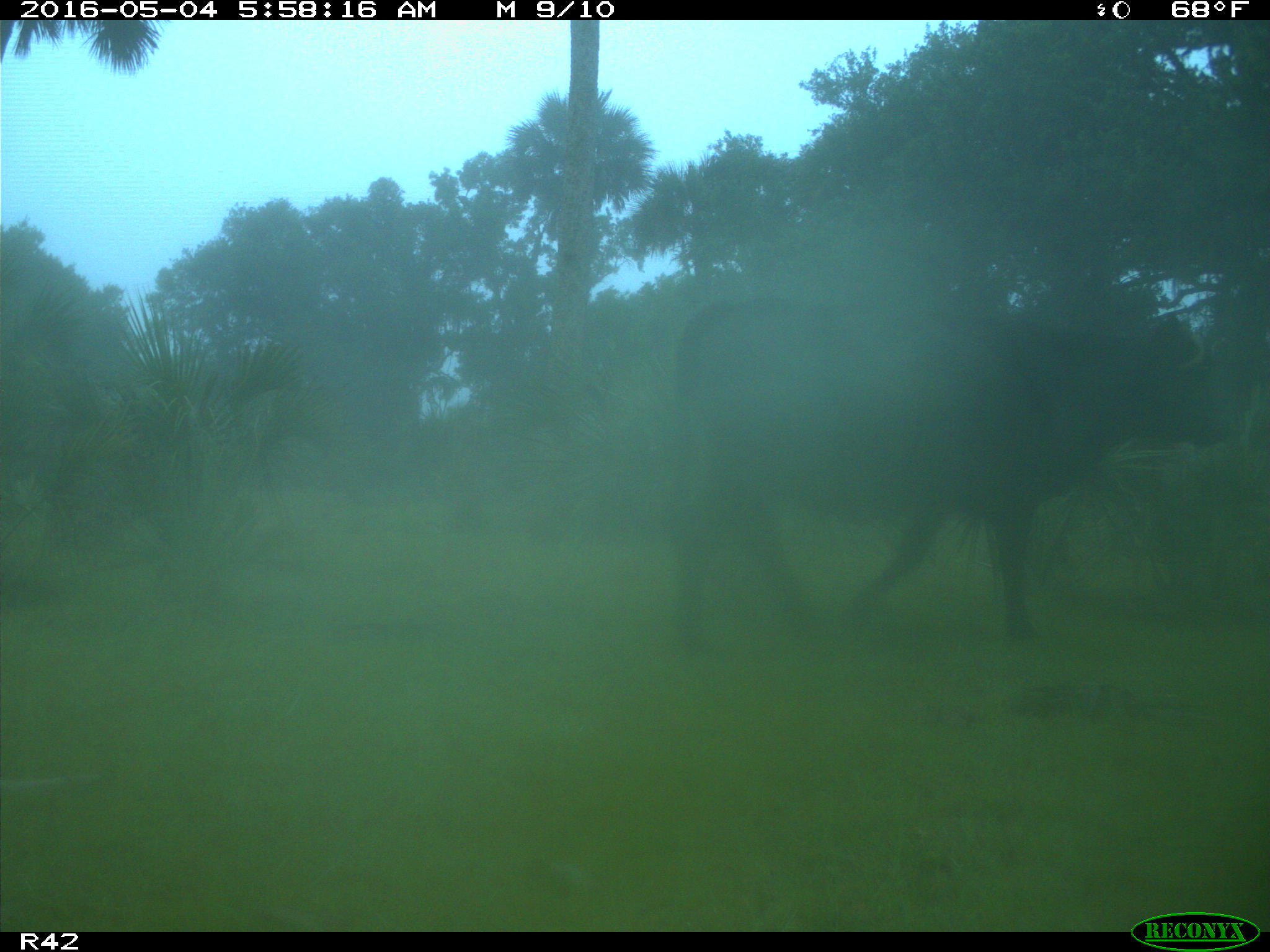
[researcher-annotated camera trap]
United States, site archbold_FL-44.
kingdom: Animalia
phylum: Chordata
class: Mammalia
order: Artiodactyla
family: Bovidae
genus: Bos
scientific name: Bos taurus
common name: domestic cow